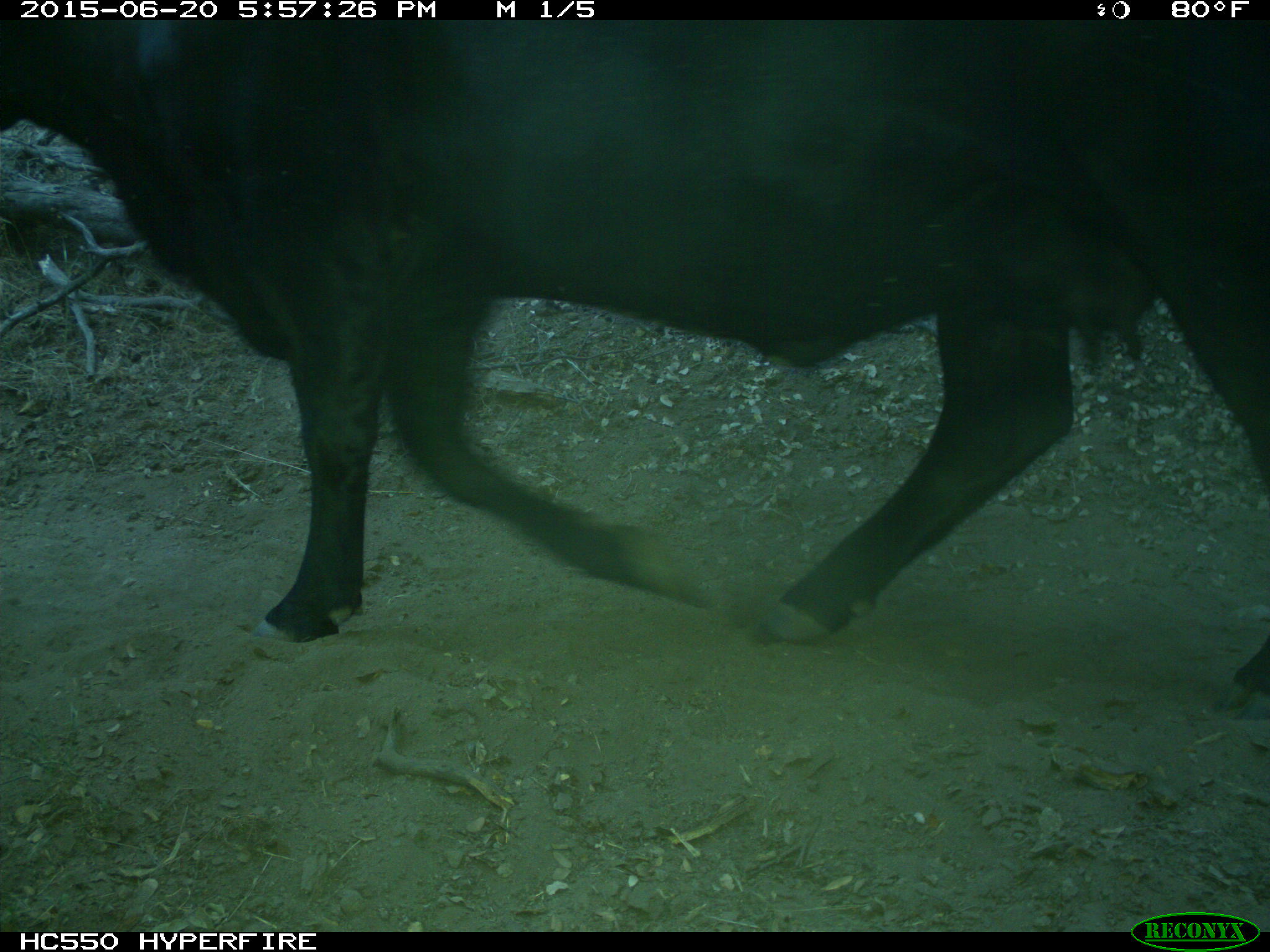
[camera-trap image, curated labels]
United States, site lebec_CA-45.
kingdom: Animalia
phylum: Chordata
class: Mammalia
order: Artiodactyla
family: Bovidae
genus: Bos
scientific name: Bos taurus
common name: domestic cow